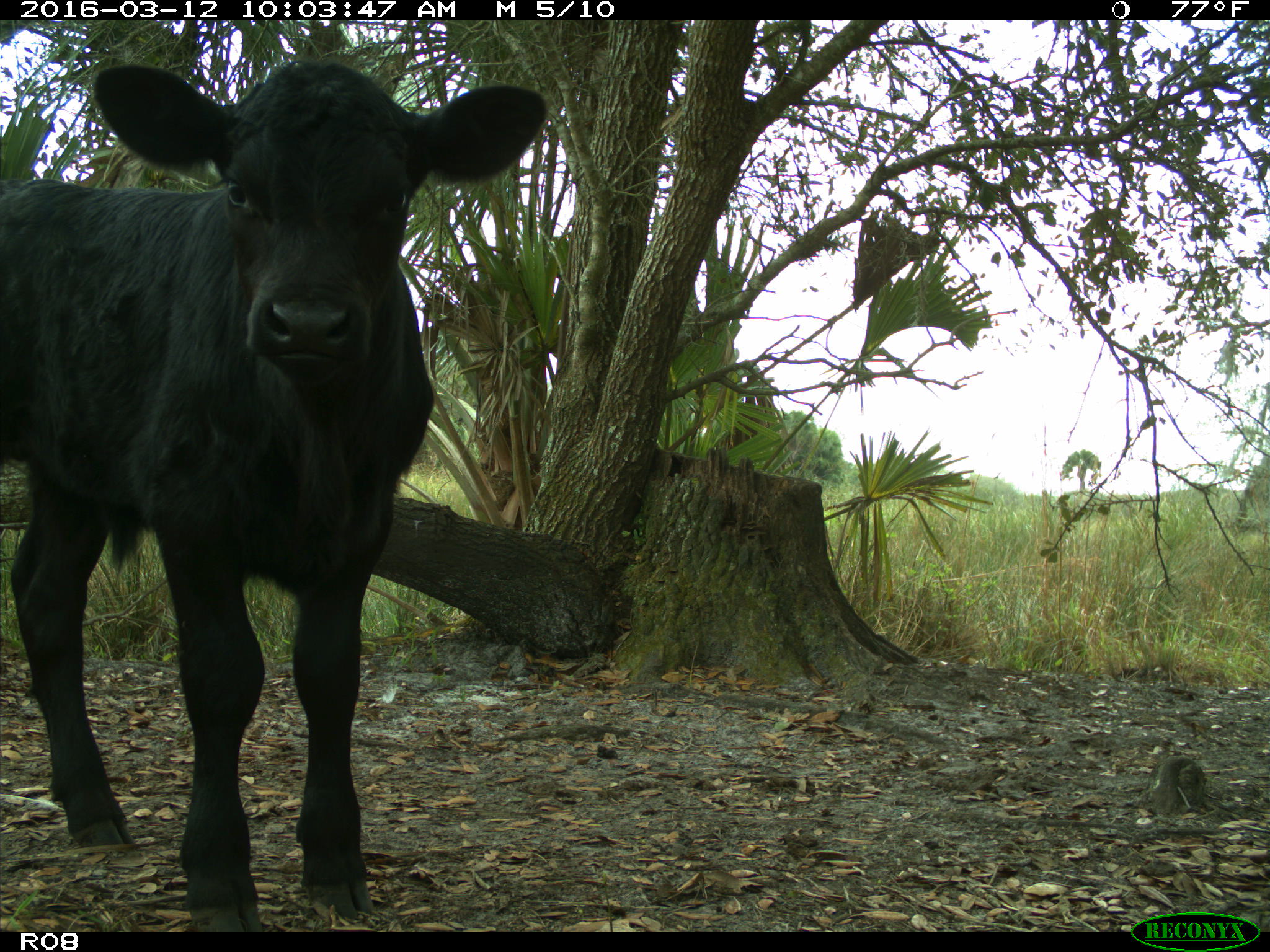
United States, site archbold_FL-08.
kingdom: Animalia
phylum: Chordata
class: Mammalia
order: Artiodactyla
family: Bovidae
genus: Bos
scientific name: Bos taurus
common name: domestic cow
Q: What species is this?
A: Bos taurus (domestic cow).